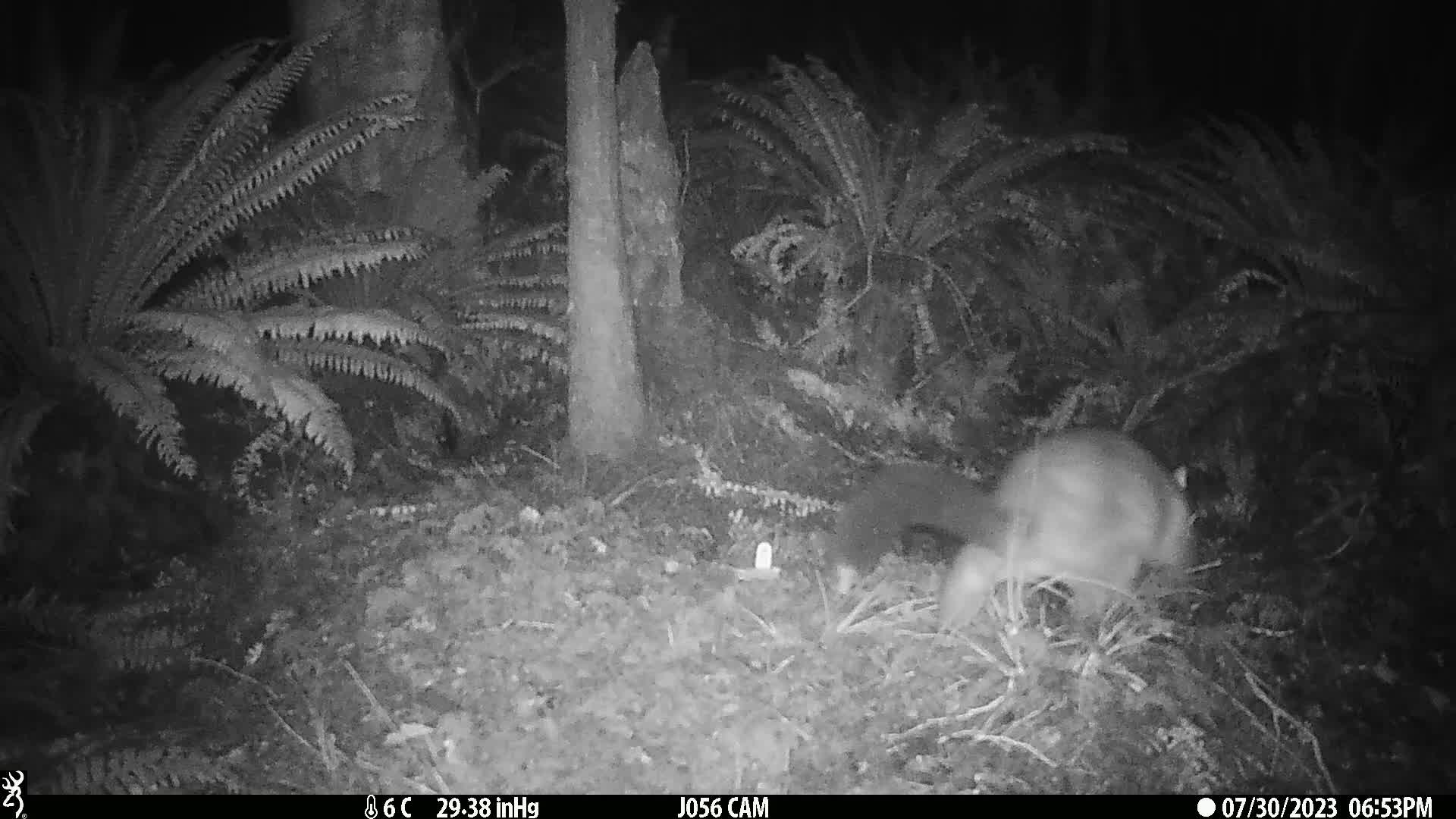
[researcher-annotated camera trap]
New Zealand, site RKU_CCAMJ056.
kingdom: Animalia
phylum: Chordata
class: Mammalia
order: Diprotodontia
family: Phalangeridae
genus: Trichosurus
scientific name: Trichosurus vulpecula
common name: common brushtail possum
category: possum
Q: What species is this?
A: Possum (common brushtail possum) (Trichosurus vulpecula).